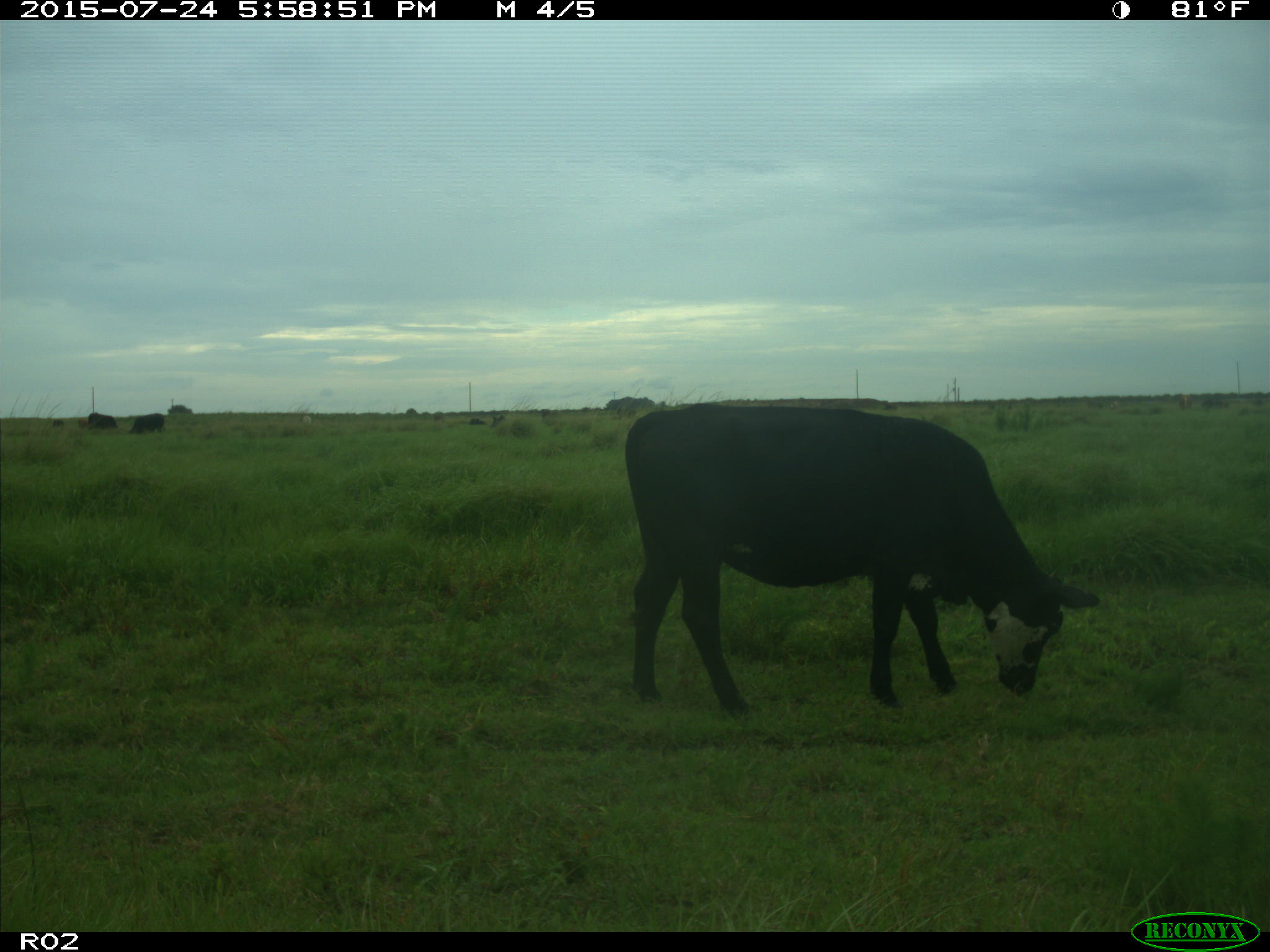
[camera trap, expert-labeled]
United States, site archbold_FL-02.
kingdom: Animalia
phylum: Chordata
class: Mammalia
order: Artiodactyla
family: Bovidae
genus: Bos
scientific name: Bos taurus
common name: domestic cow